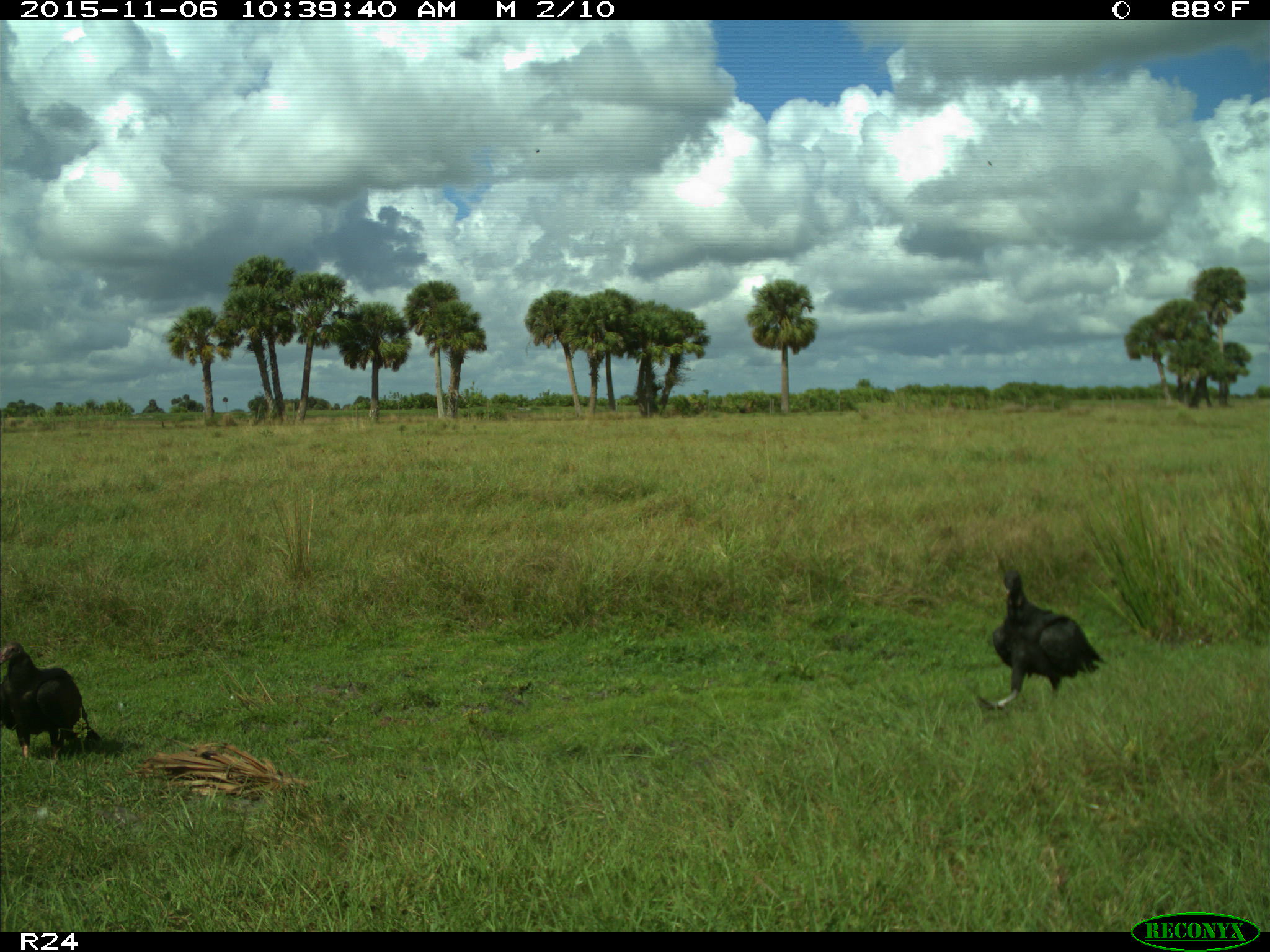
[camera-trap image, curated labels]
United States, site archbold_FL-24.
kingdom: Animalia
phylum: Chordata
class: Aves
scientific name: Aves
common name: birds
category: unidentified bird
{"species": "unidentified bird (birds) (Aves)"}